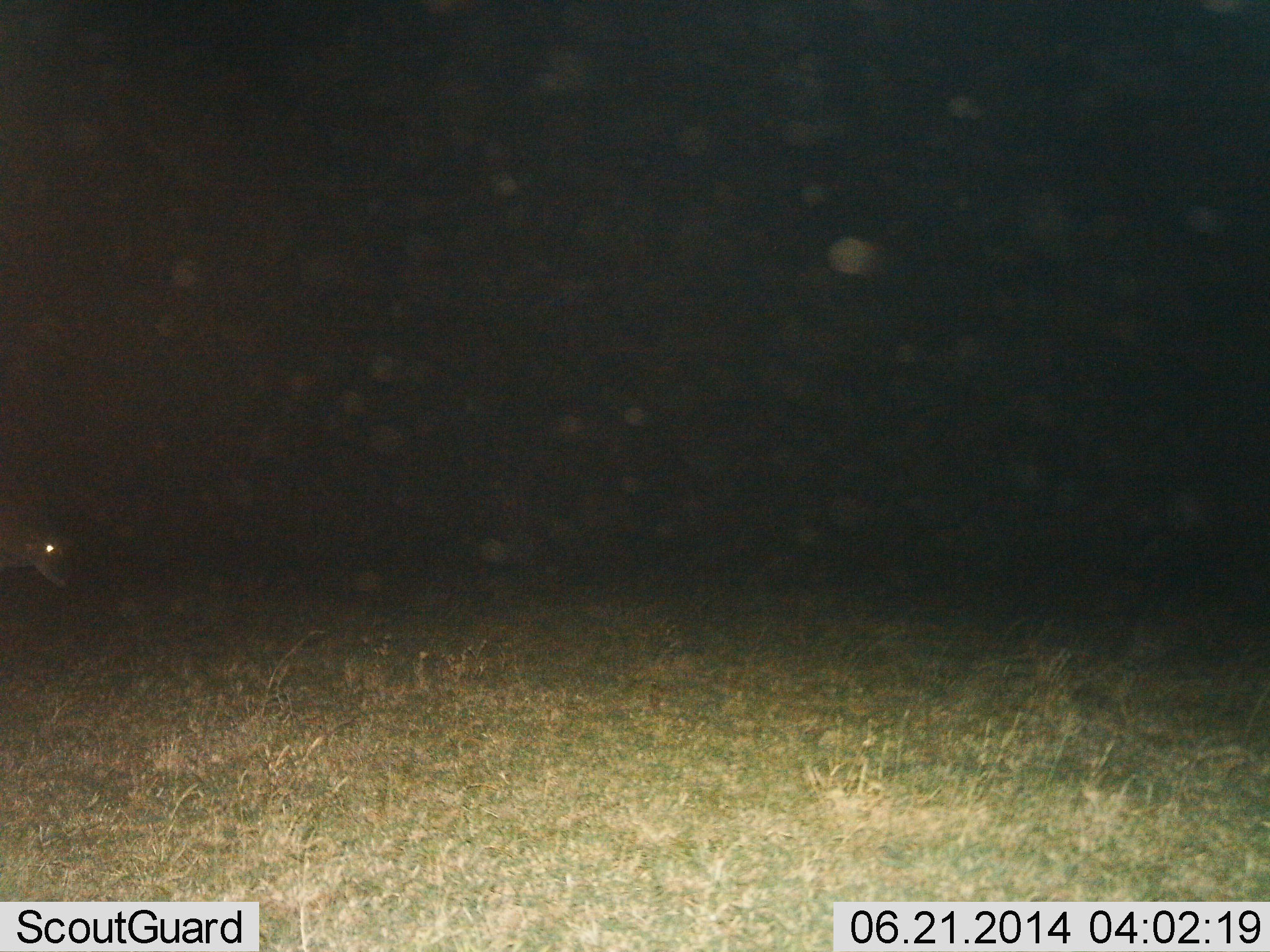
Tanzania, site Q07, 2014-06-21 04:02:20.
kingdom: Animalia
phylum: Chordata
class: Mammalia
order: Carnivora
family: Hyaenidae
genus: Crocuta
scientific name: Crocuta crocuta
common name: spotted hyena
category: hyenaspotted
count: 1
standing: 0%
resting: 0%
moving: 100%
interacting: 0%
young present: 0%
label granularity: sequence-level